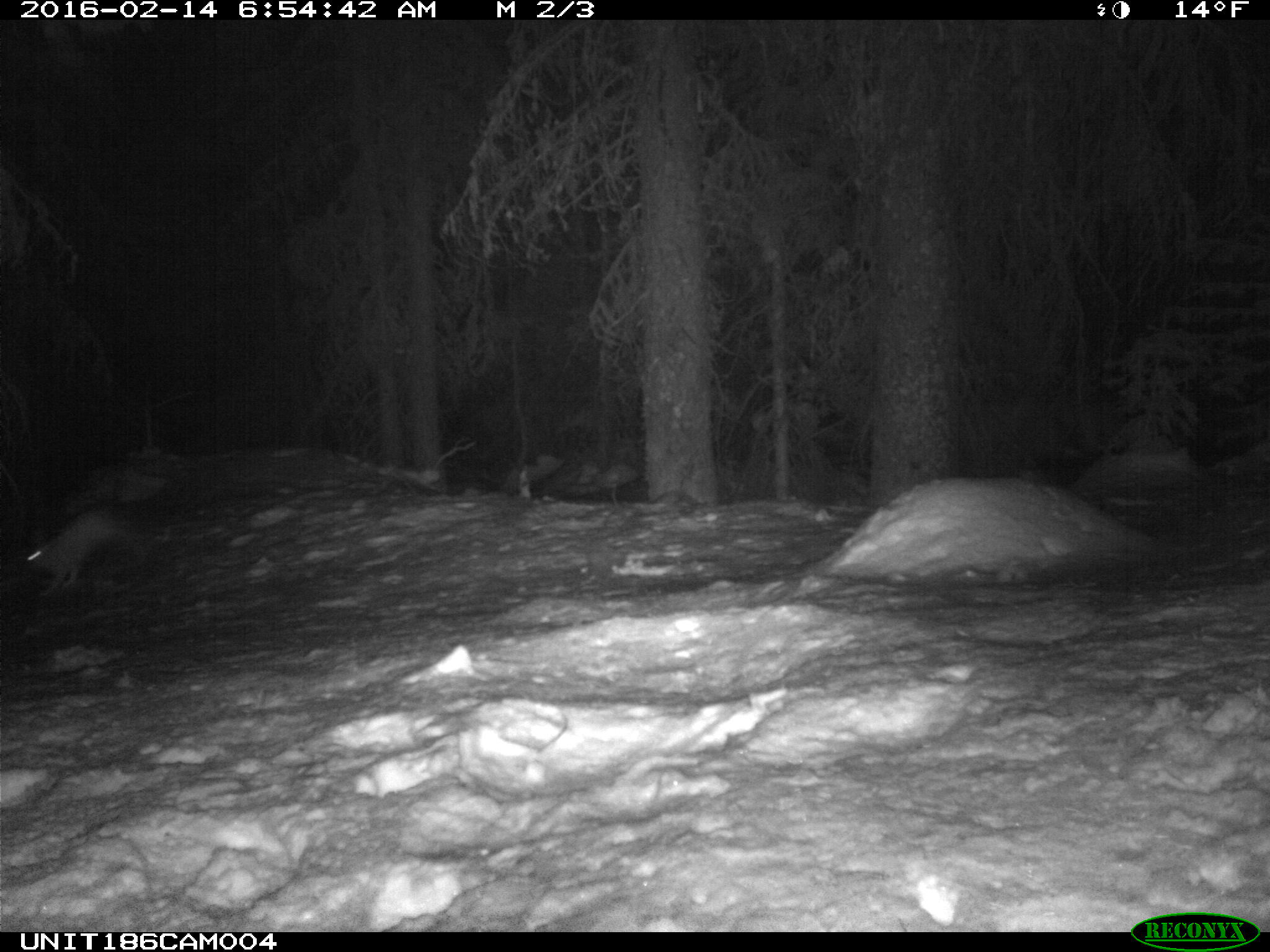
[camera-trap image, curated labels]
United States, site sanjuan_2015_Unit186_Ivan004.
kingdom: Animalia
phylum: Chordata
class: Mammalia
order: Lagomorpha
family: Leporidae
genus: Lepus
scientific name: Lepus americanus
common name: snowshoe hare